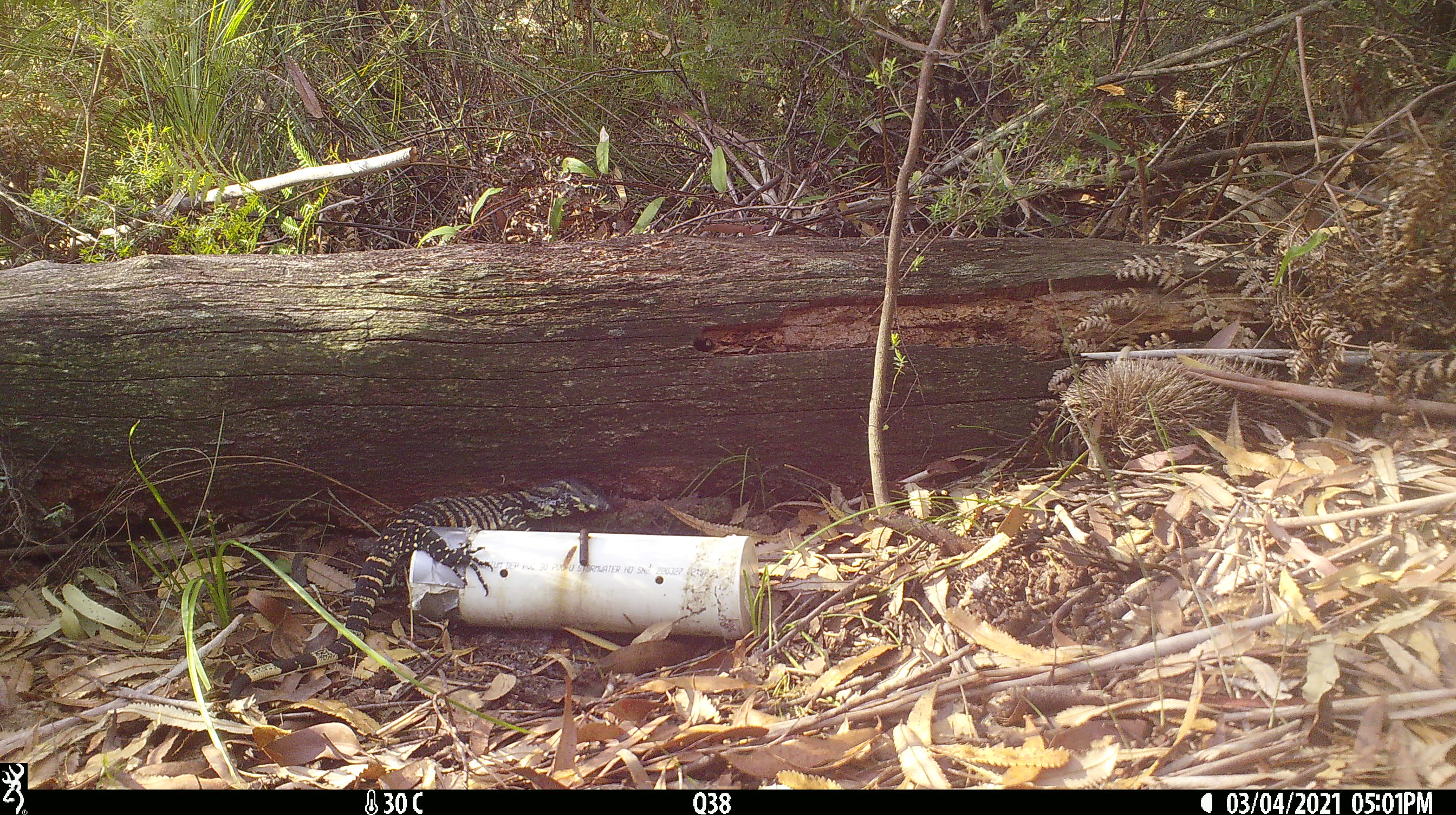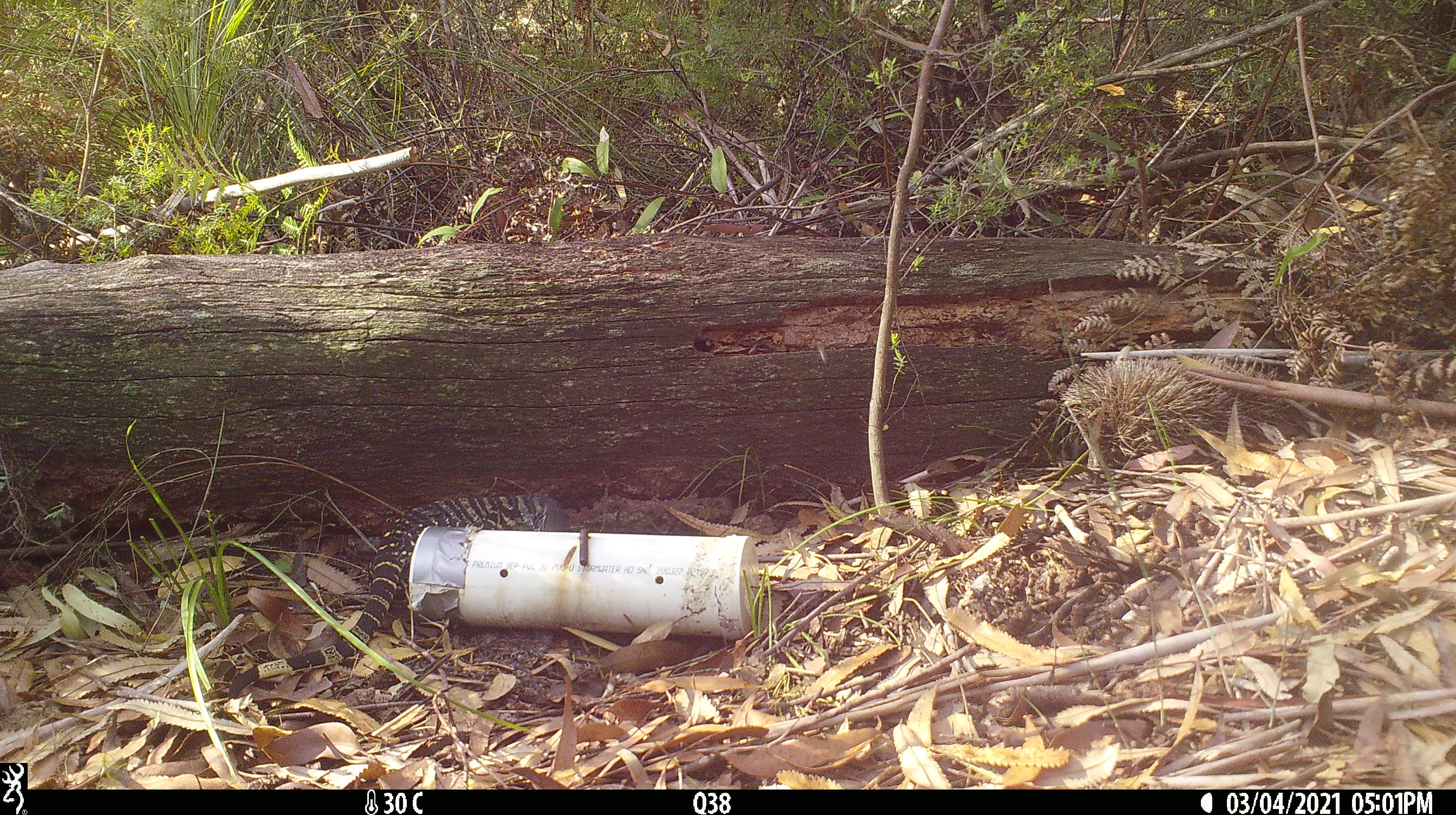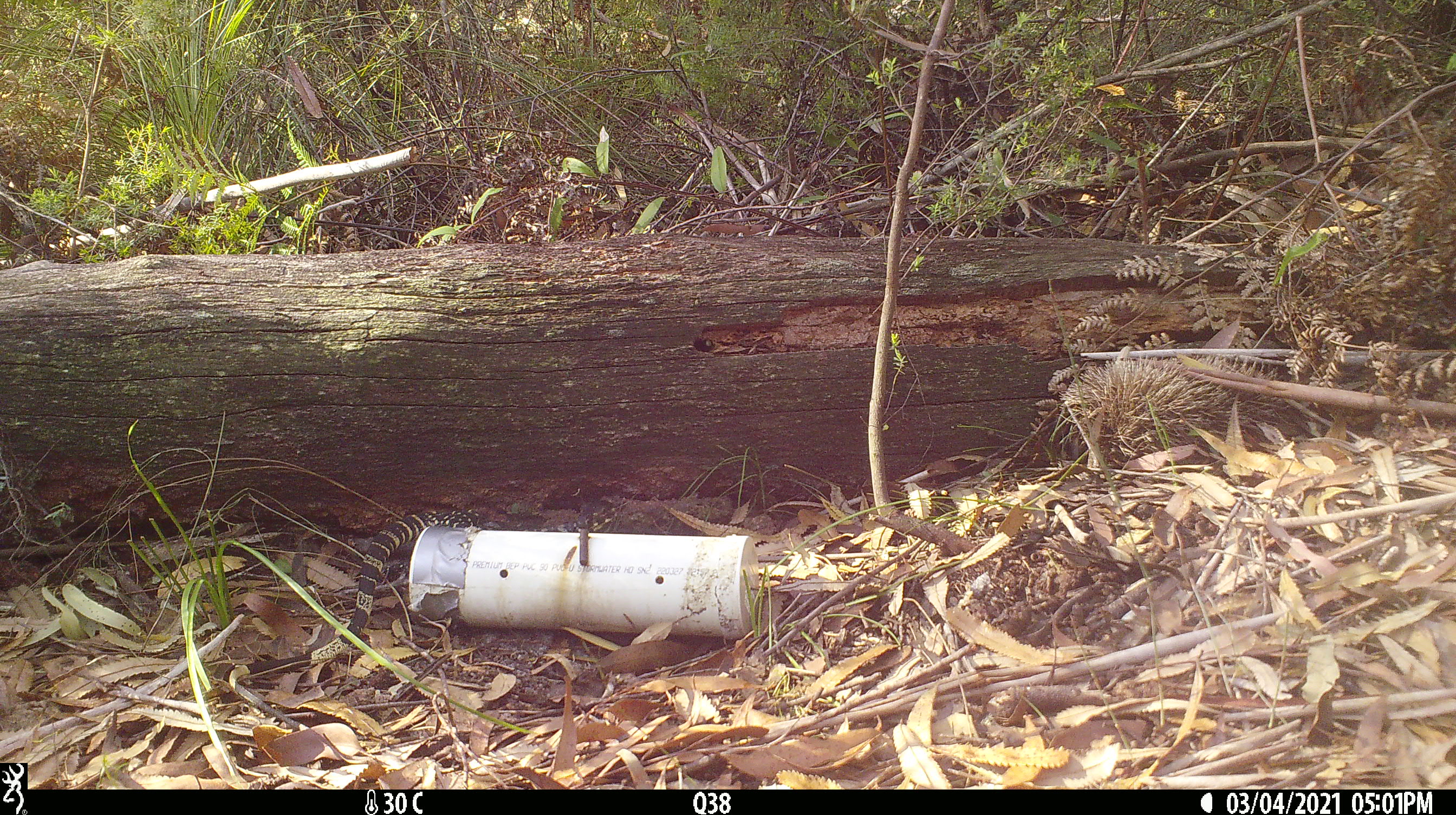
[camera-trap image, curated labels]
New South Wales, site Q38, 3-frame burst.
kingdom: Animalia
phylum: Chordata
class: Reptilia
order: Squamata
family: Varanidae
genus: Varanus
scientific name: Varanus varius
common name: lace monitor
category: goanna